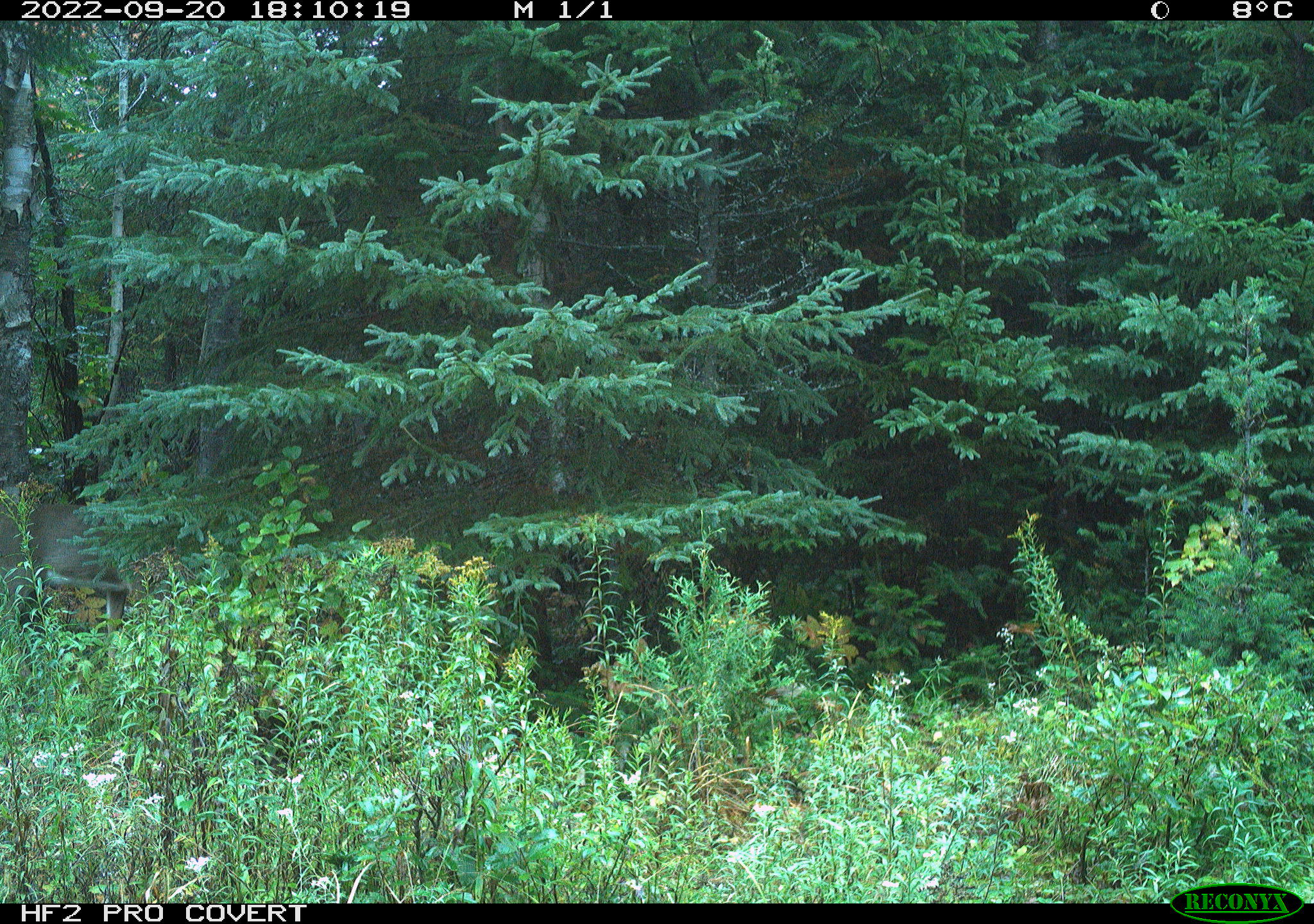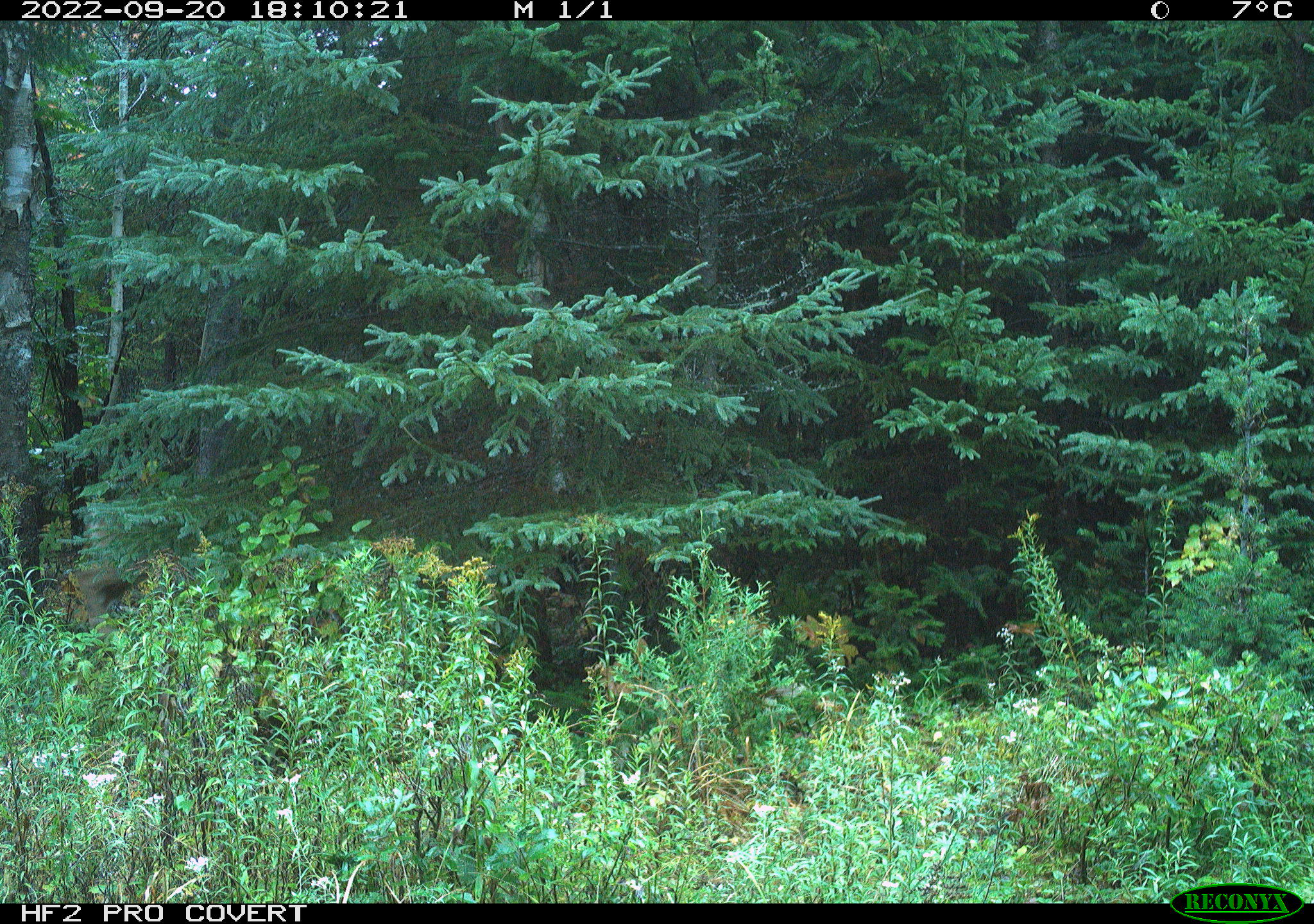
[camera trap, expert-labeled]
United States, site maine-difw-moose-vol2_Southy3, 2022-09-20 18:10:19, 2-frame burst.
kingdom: Animalia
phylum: Chordata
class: Mammalia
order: Artiodactyla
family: Cervidae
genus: Odocoileus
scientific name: Odocoileus virginianus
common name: white-tailed deer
White-tailed deer (Odocoileus virginianus).